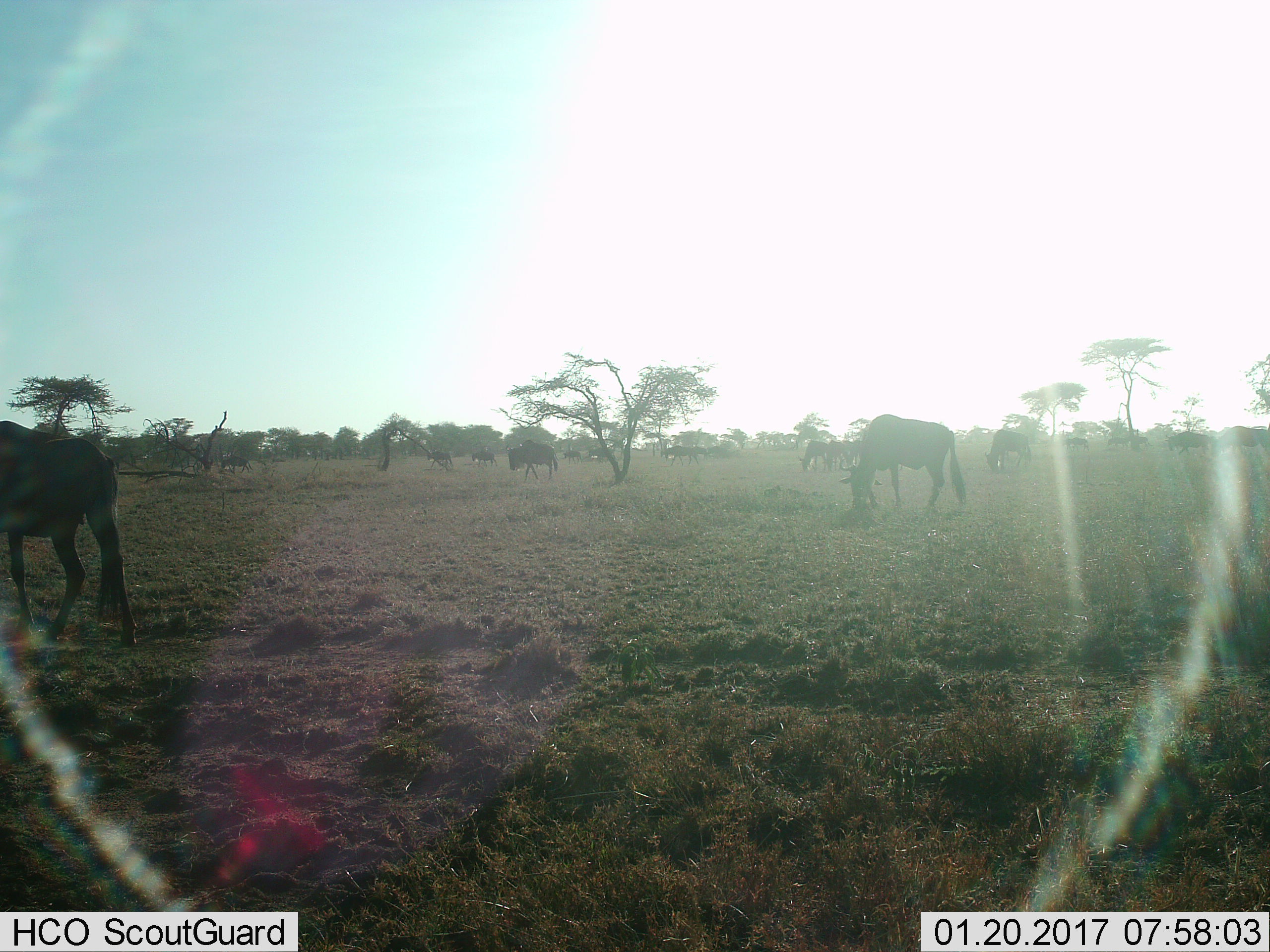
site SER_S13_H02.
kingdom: Animalia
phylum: Chordata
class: Mammalia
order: Artiodactyla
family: Bovidae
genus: Connochaetes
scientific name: Connochaetes taurinus taurinus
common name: blue wildebeest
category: wildebeestblue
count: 11-50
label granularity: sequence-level